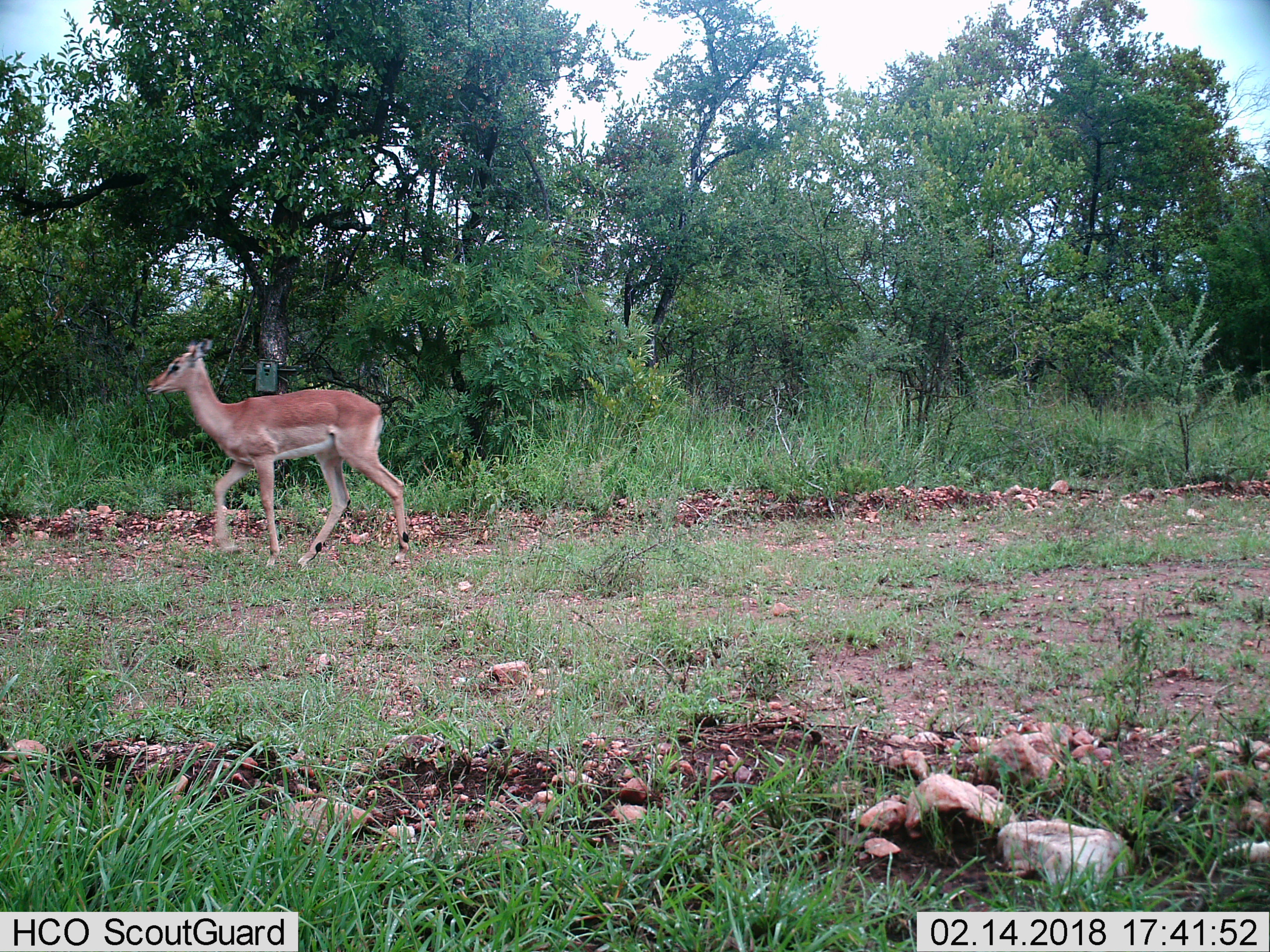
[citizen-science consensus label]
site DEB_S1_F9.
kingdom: Animalia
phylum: Chordata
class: Mammalia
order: Artiodactyla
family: Bovidae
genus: Aepyceros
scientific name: Aepyceros melampus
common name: impala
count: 1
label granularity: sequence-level